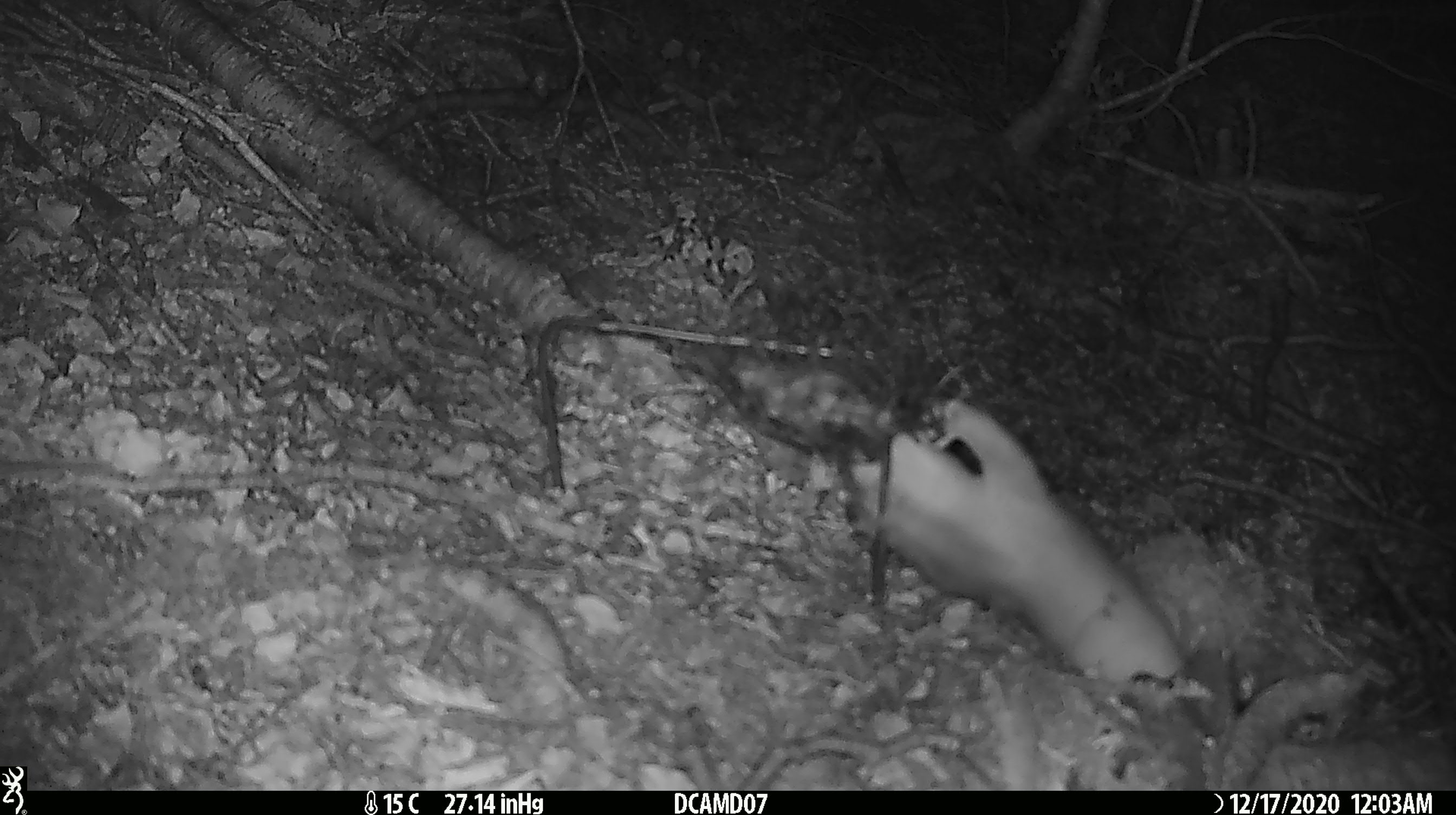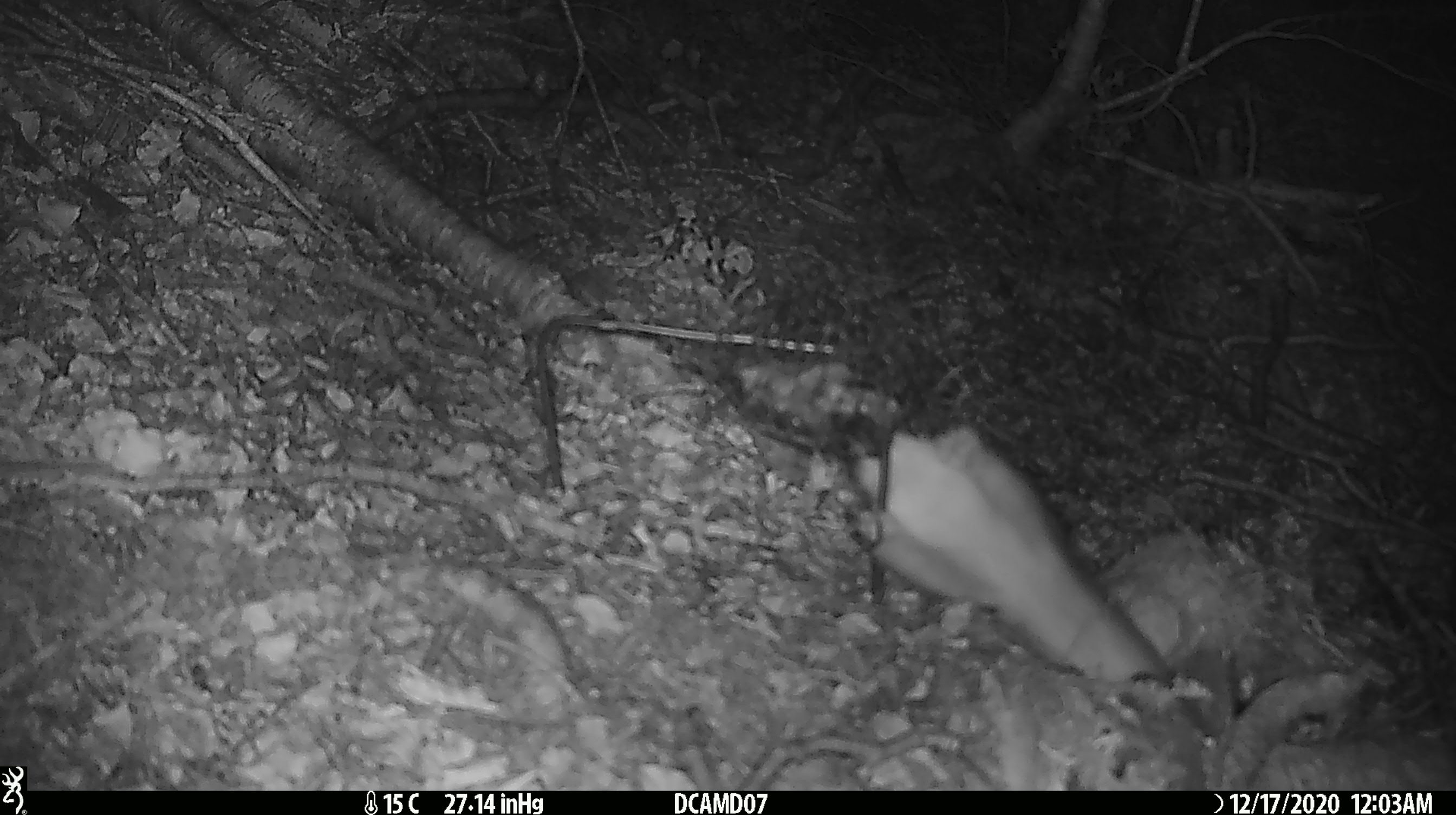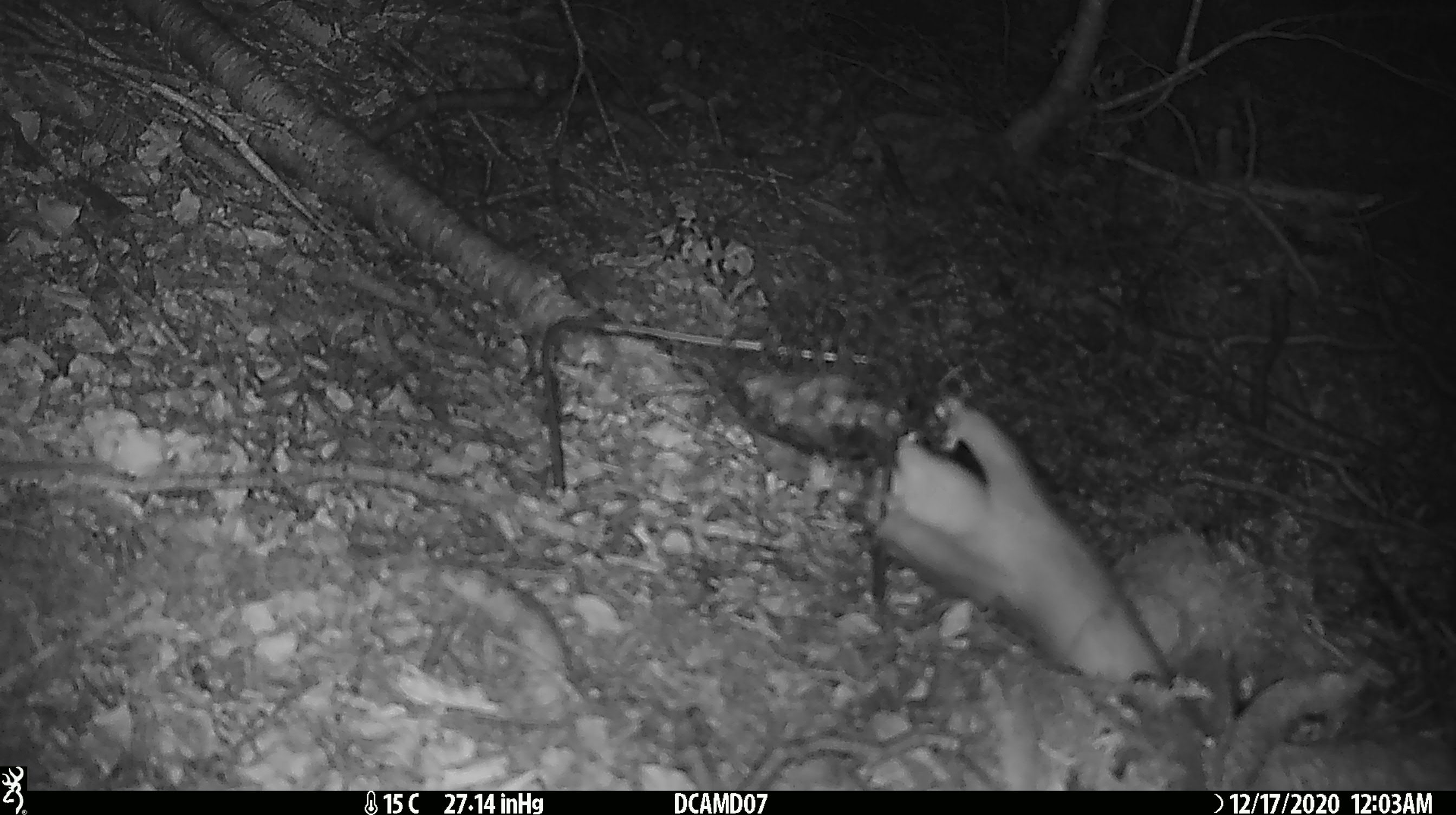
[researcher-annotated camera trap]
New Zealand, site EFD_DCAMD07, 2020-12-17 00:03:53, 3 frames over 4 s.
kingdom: Animalia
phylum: Chordata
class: Mammalia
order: Carnivora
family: Mustelidae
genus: Mustela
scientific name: Mustela erminea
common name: stoat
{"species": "stoat (Mustela erminea)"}